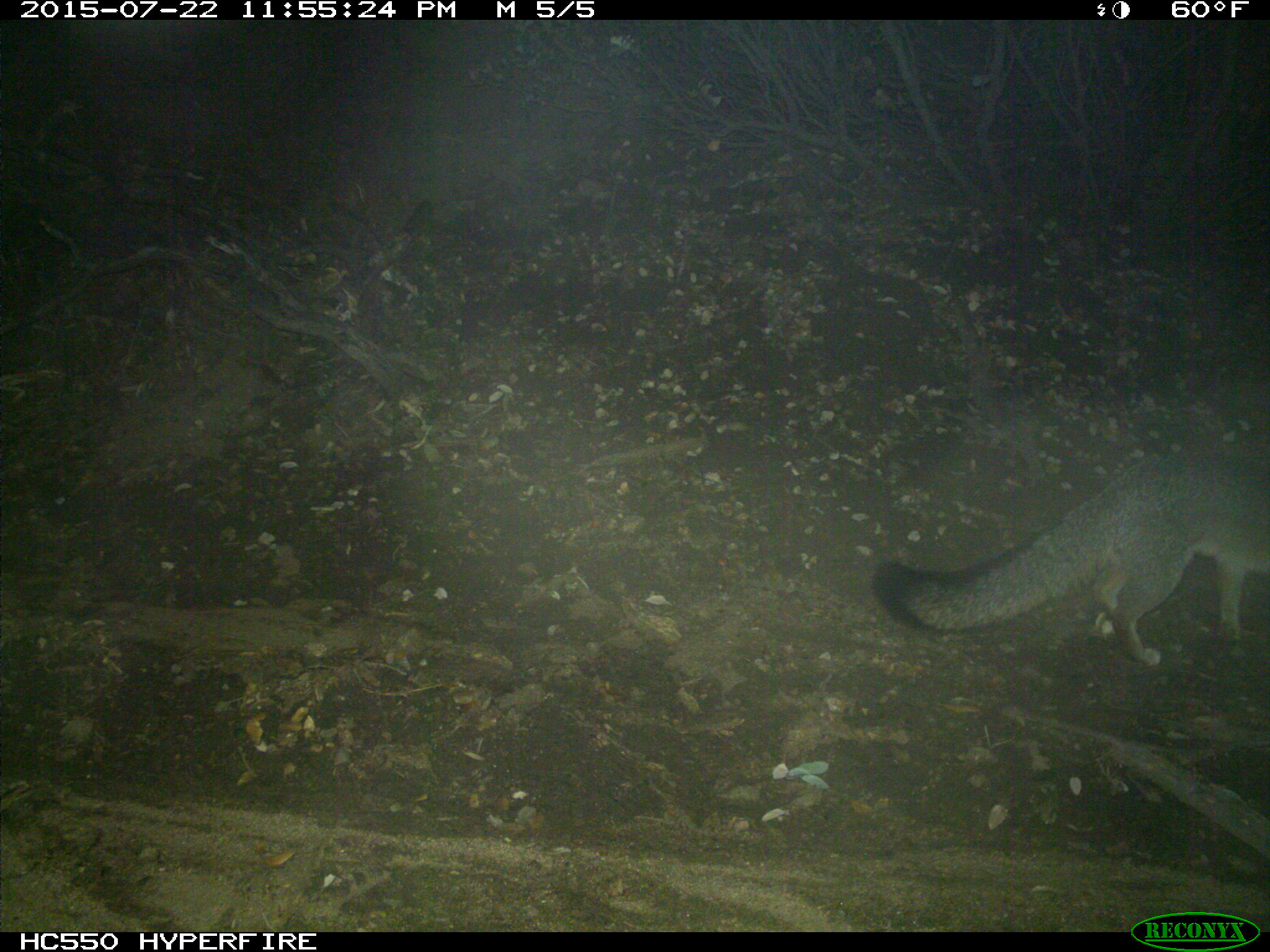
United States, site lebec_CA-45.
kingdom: Animalia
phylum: Chordata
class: Mammalia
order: Carnivora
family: Canidae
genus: Urocyon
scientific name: Urocyon cinereoargenteus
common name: gray fox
Urocyon cinereoargenteus (gray fox).